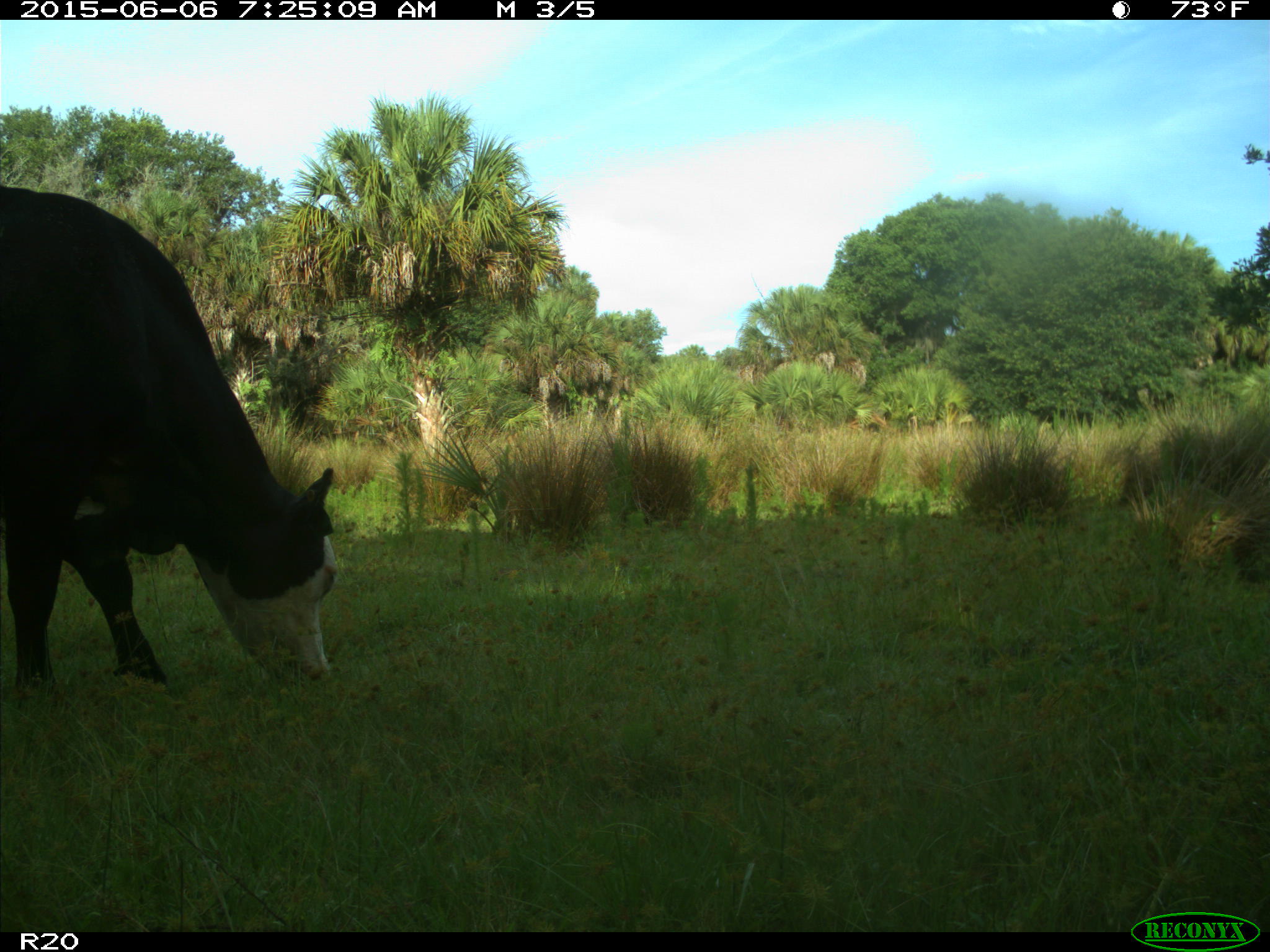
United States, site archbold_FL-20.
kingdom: Animalia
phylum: Chordata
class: Mammalia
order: Artiodactyla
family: Bovidae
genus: Bos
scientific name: Bos taurus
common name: domestic cow